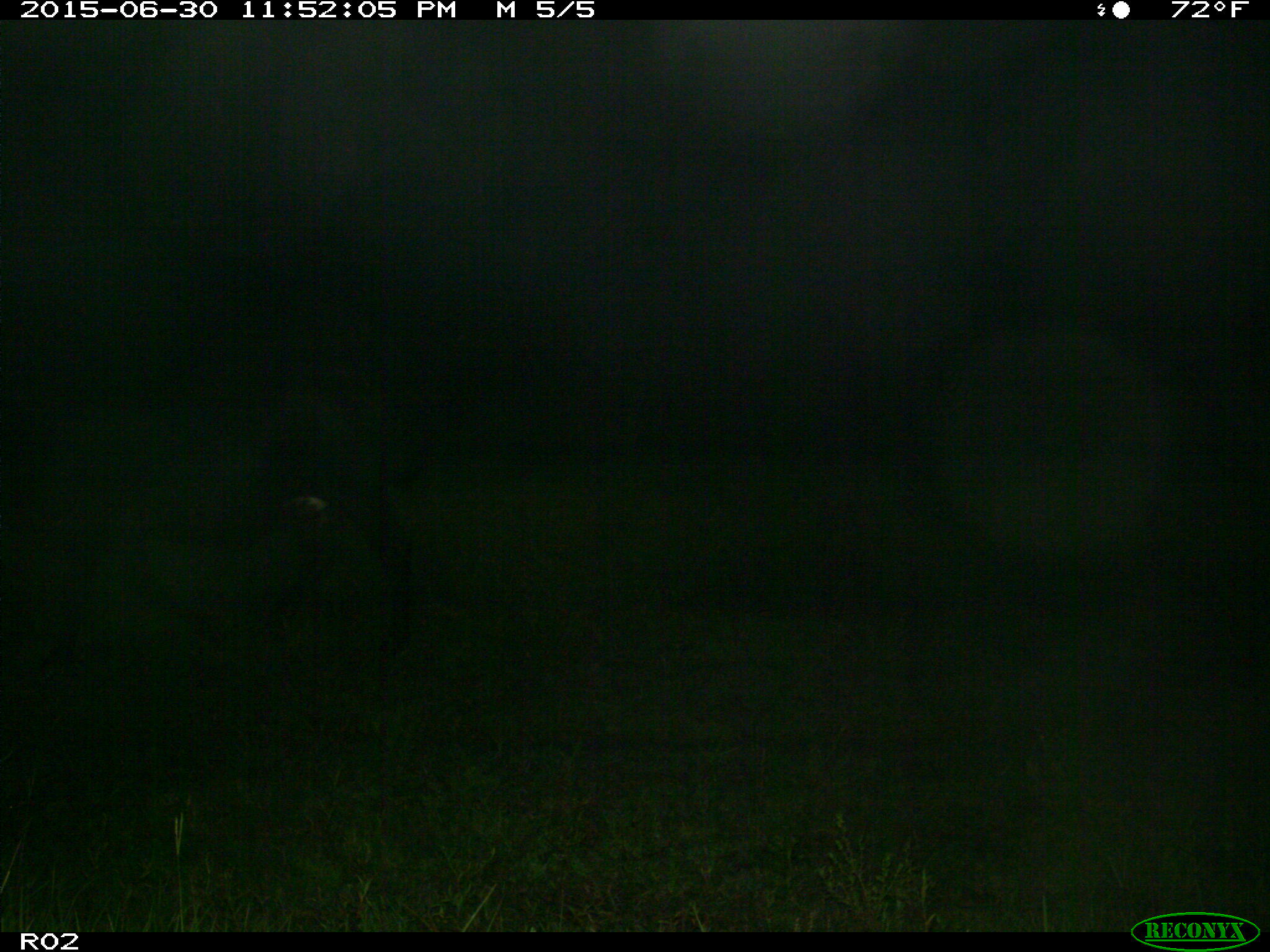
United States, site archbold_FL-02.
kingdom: Animalia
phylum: Chordata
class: Mammalia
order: Artiodactyla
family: Bovidae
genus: Bos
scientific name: Bos taurus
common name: domestic cow